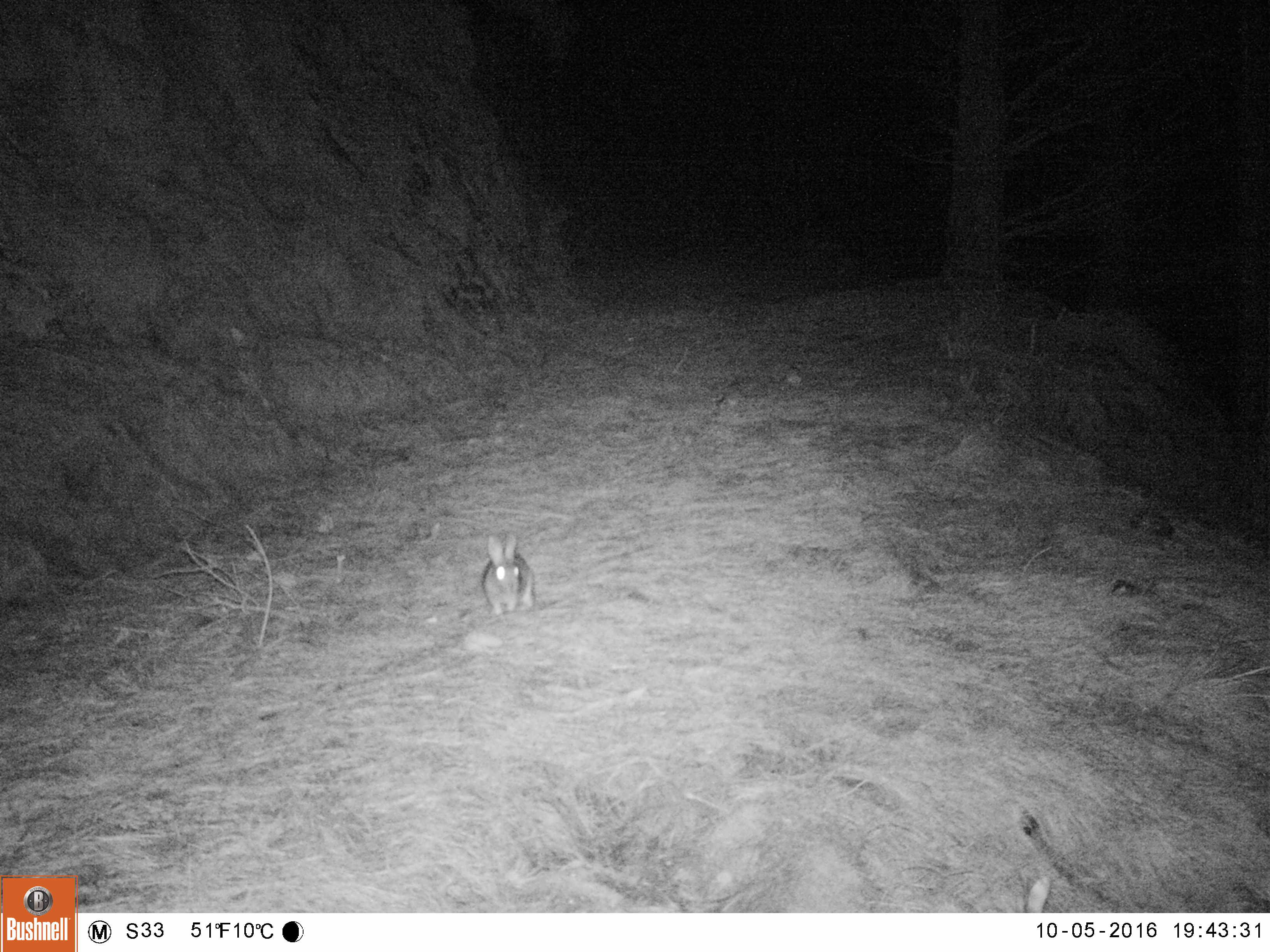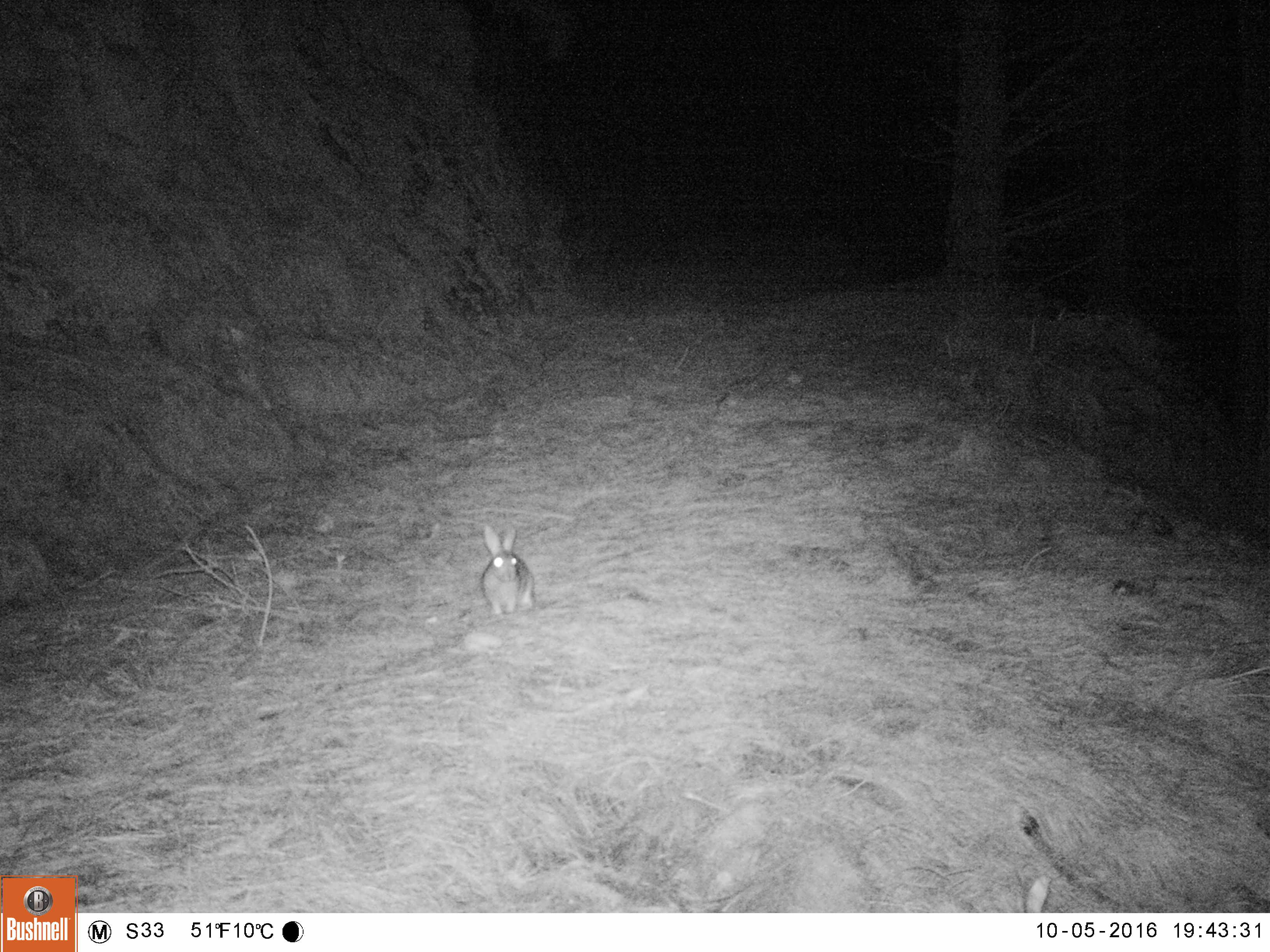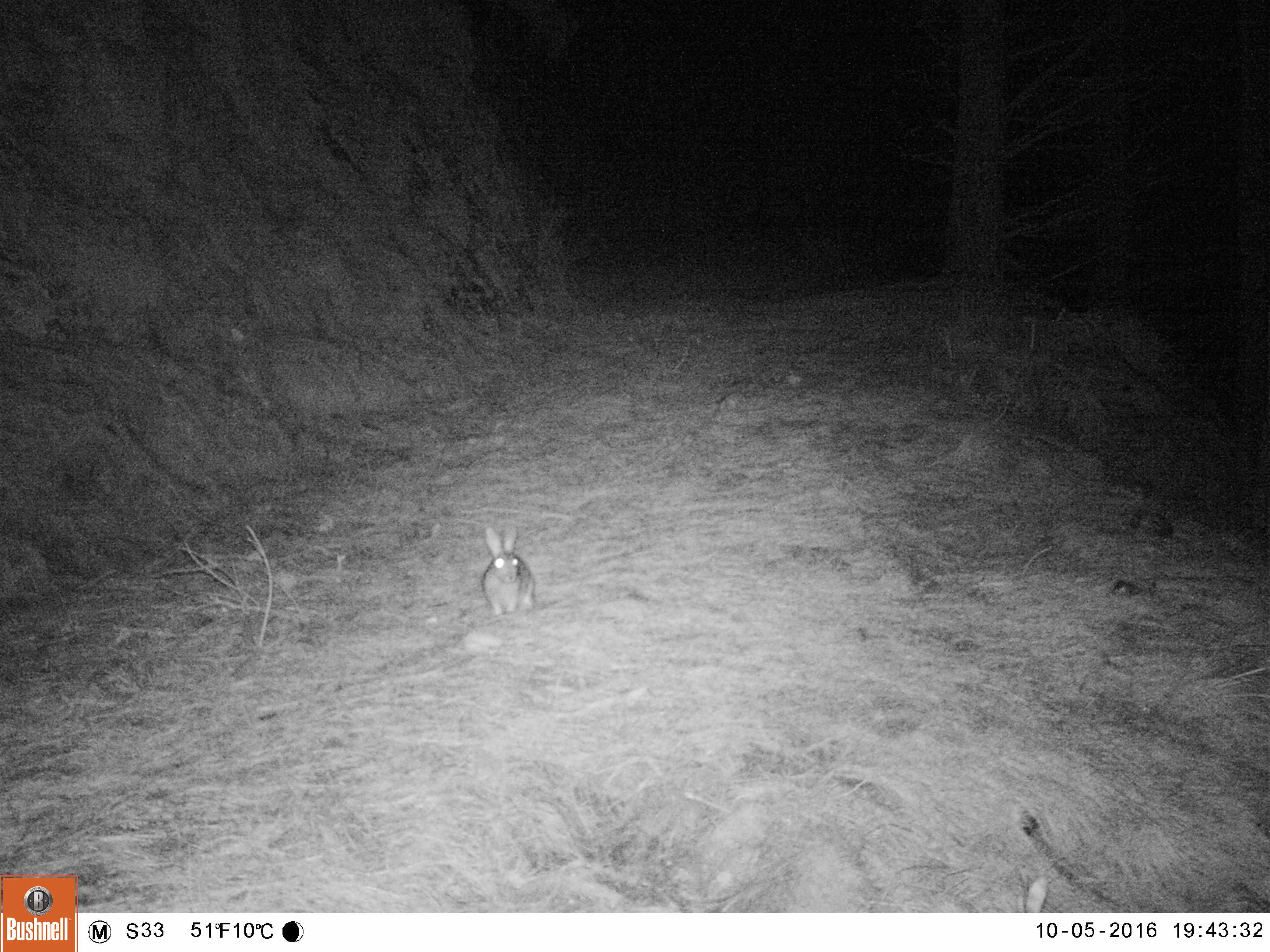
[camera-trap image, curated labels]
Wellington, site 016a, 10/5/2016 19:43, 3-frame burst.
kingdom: Animalia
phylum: Chordata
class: Mammalia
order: Lagomorpha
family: Leporidae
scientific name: Leporidae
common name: rabbit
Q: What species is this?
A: Rabbit (Leporidae).